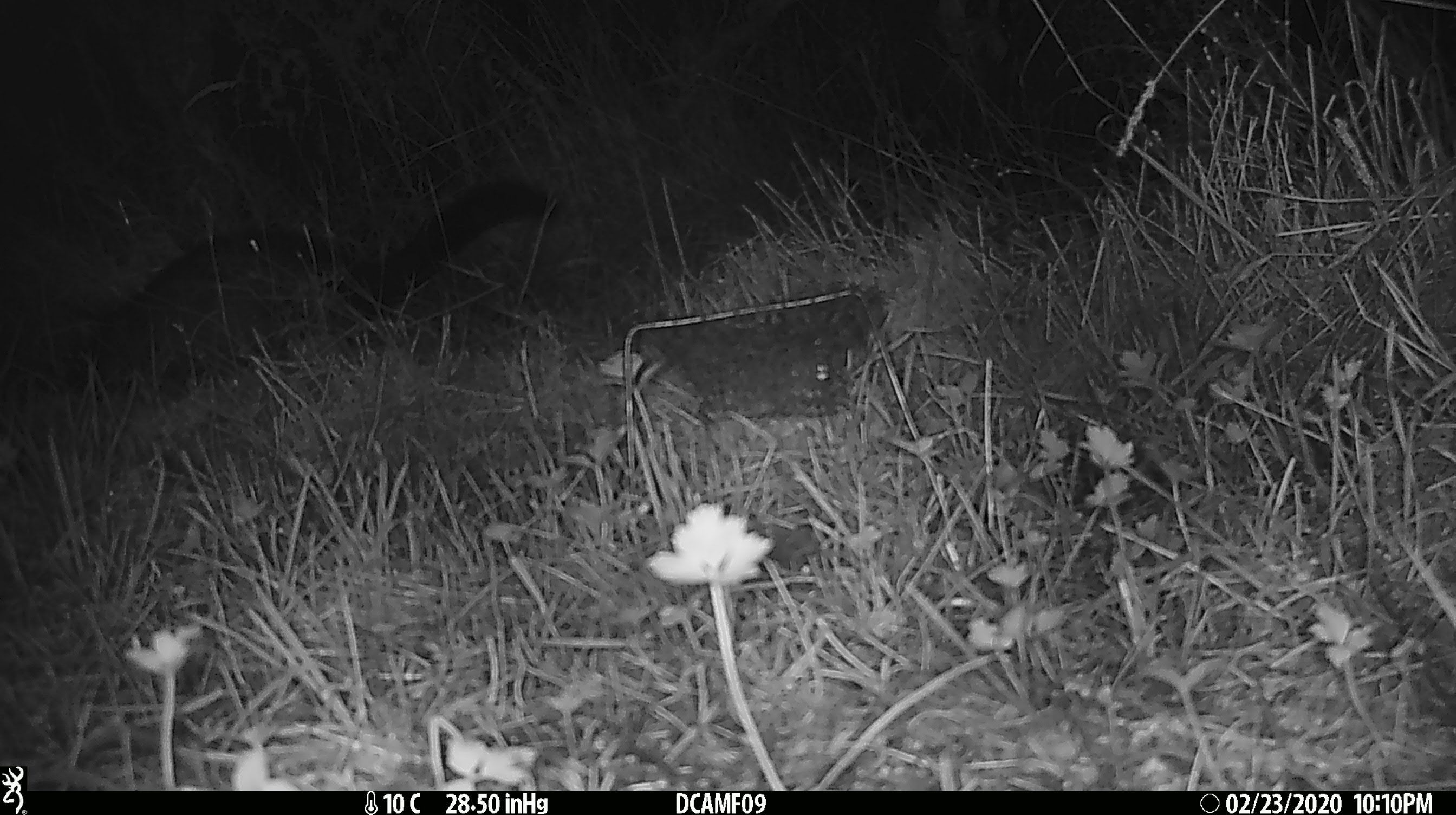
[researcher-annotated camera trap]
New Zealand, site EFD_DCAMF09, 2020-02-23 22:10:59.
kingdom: Animalia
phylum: Chordata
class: Mammalia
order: Diprotodontia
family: Phalangeridae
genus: Trichosurus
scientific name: Trichosurus vulpecula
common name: common brushtail possum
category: possum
Possum (common brushtail possum) (Trichosurus vulpecula).